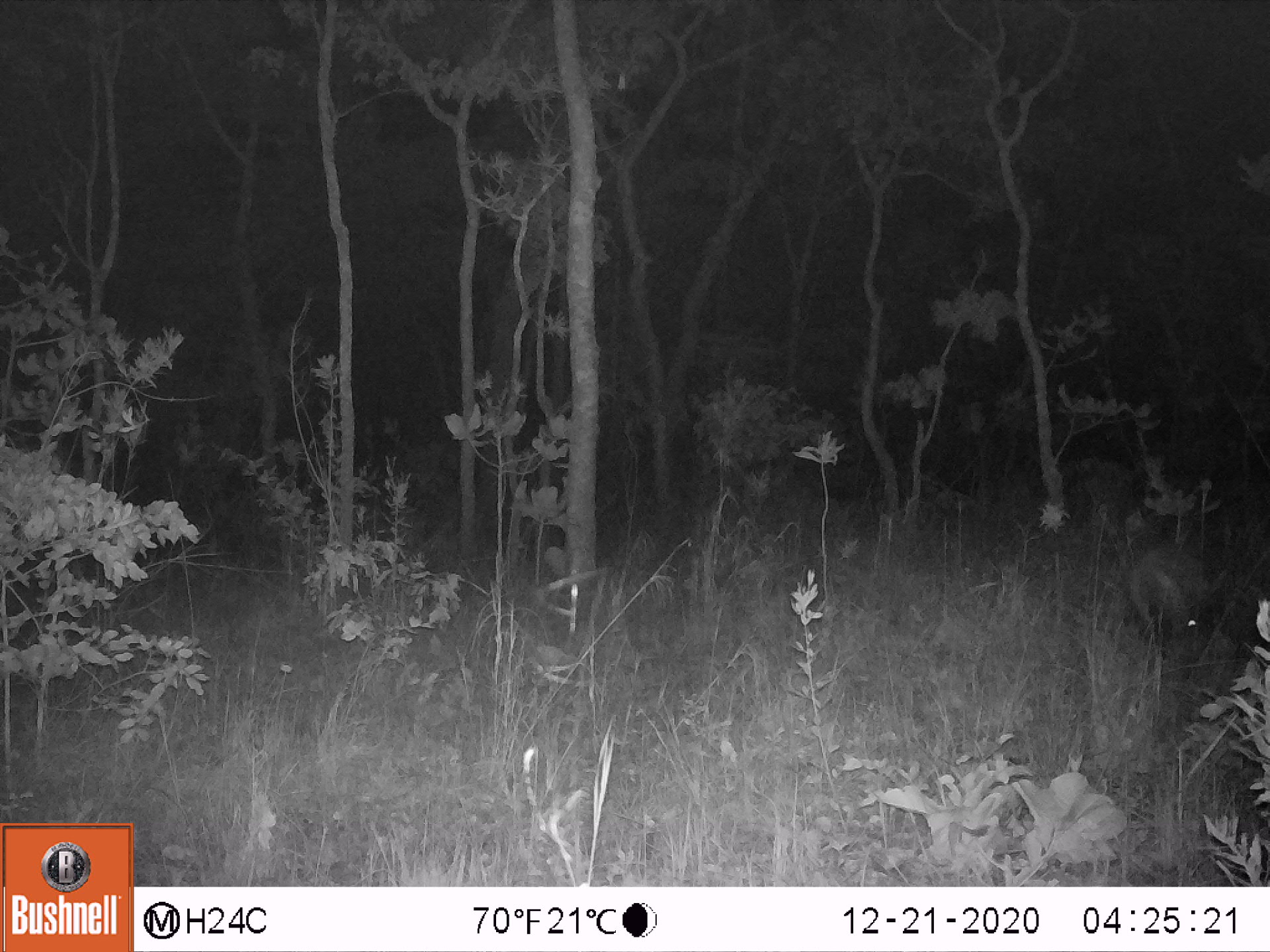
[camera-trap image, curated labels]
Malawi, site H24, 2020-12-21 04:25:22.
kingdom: Animalia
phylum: Chordata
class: Mammalia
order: Tubulidentata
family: Orycteropodidae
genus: Orycteropus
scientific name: Orycteropus afer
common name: aardvark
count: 1